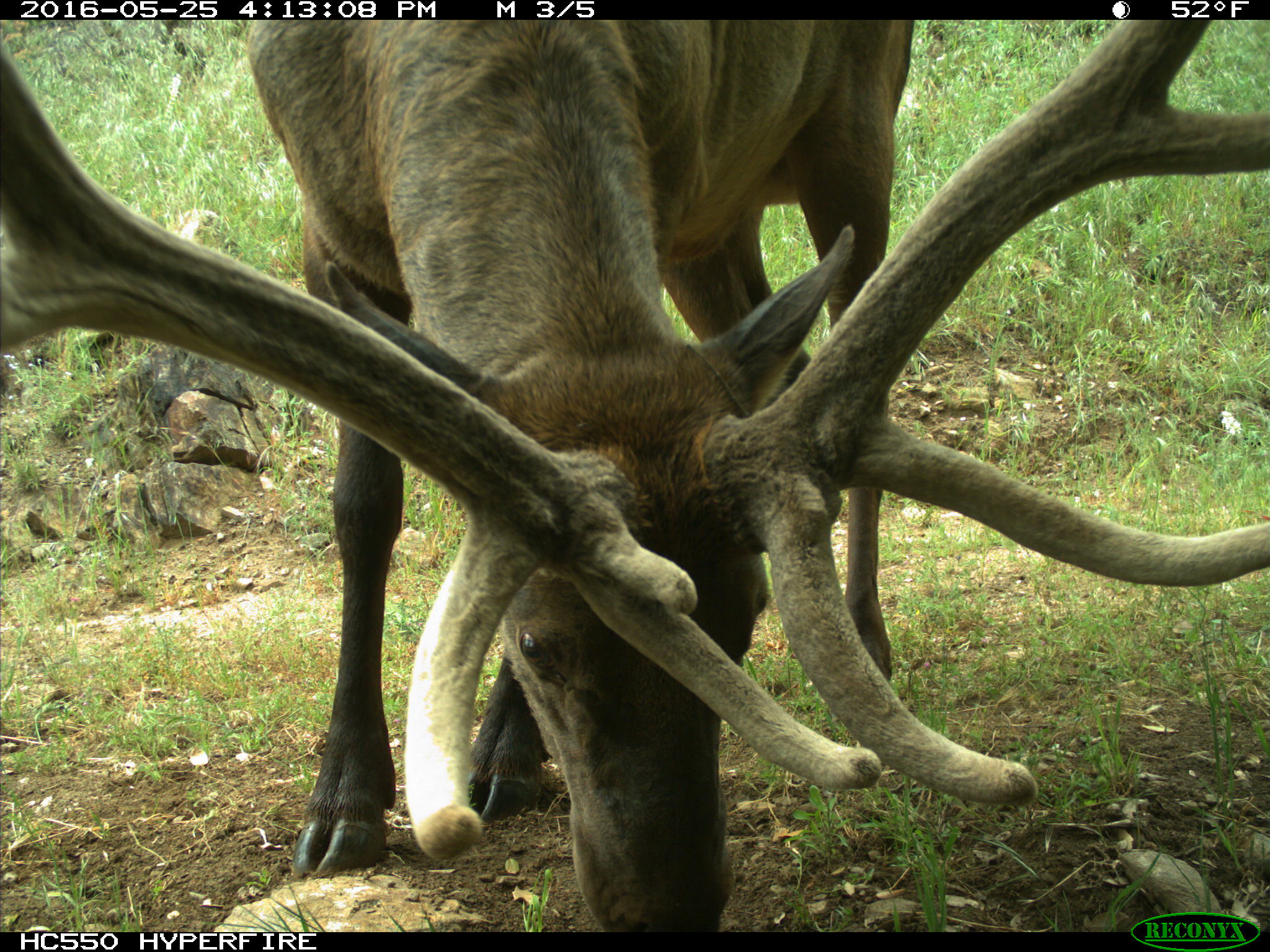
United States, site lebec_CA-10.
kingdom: Animalia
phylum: Chordata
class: Mammalia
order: Artiodactyla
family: Cervidae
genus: Cervus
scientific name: Cervus canadensis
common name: elk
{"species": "Cervus canadensis (elk)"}